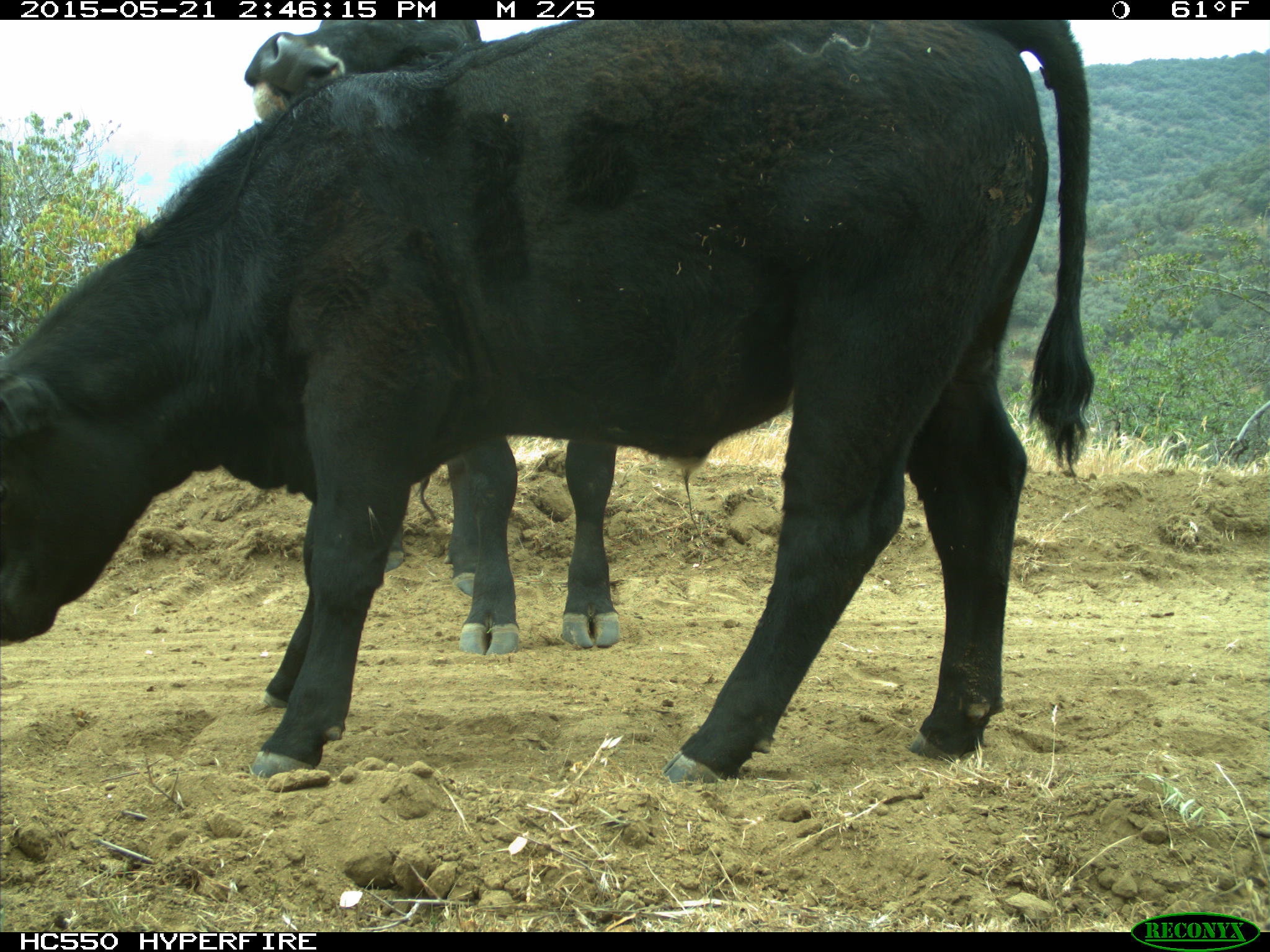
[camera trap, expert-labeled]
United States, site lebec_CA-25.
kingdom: Animalia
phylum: Chordata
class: Mammalia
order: Artiodactyla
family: Bovidae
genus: Bos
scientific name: Bos taurus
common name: domestic cow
Bos taurus (domestic cow).